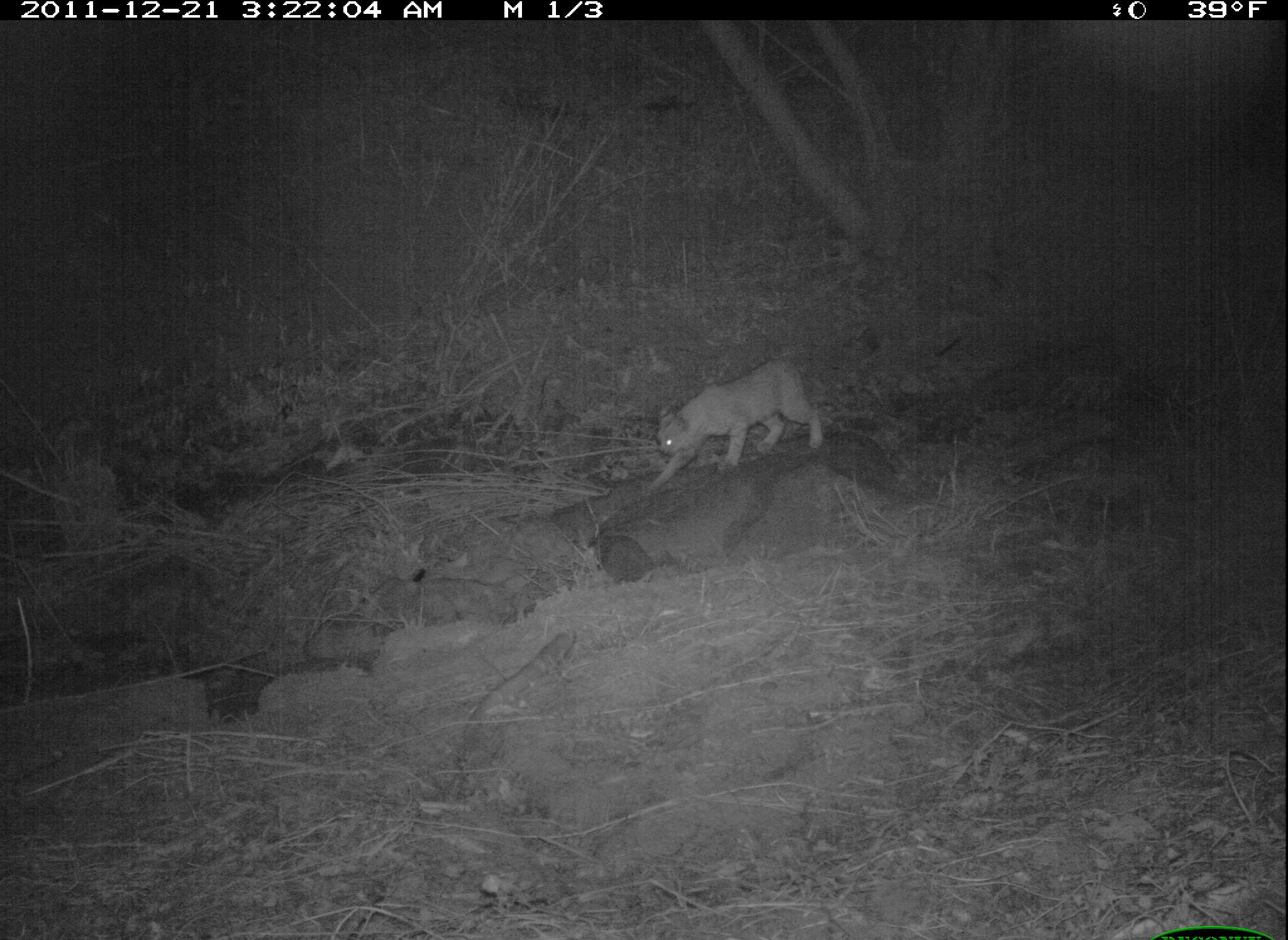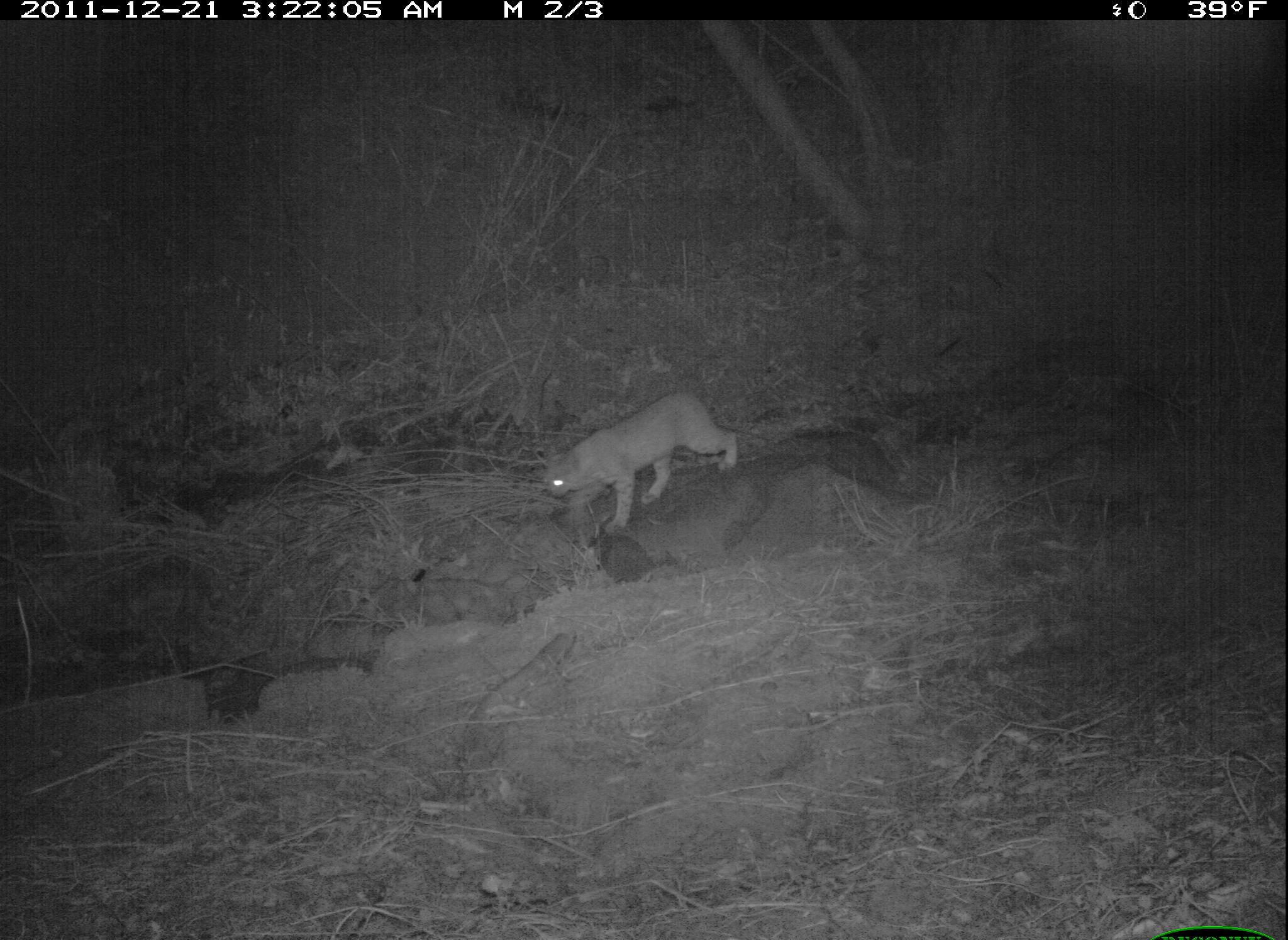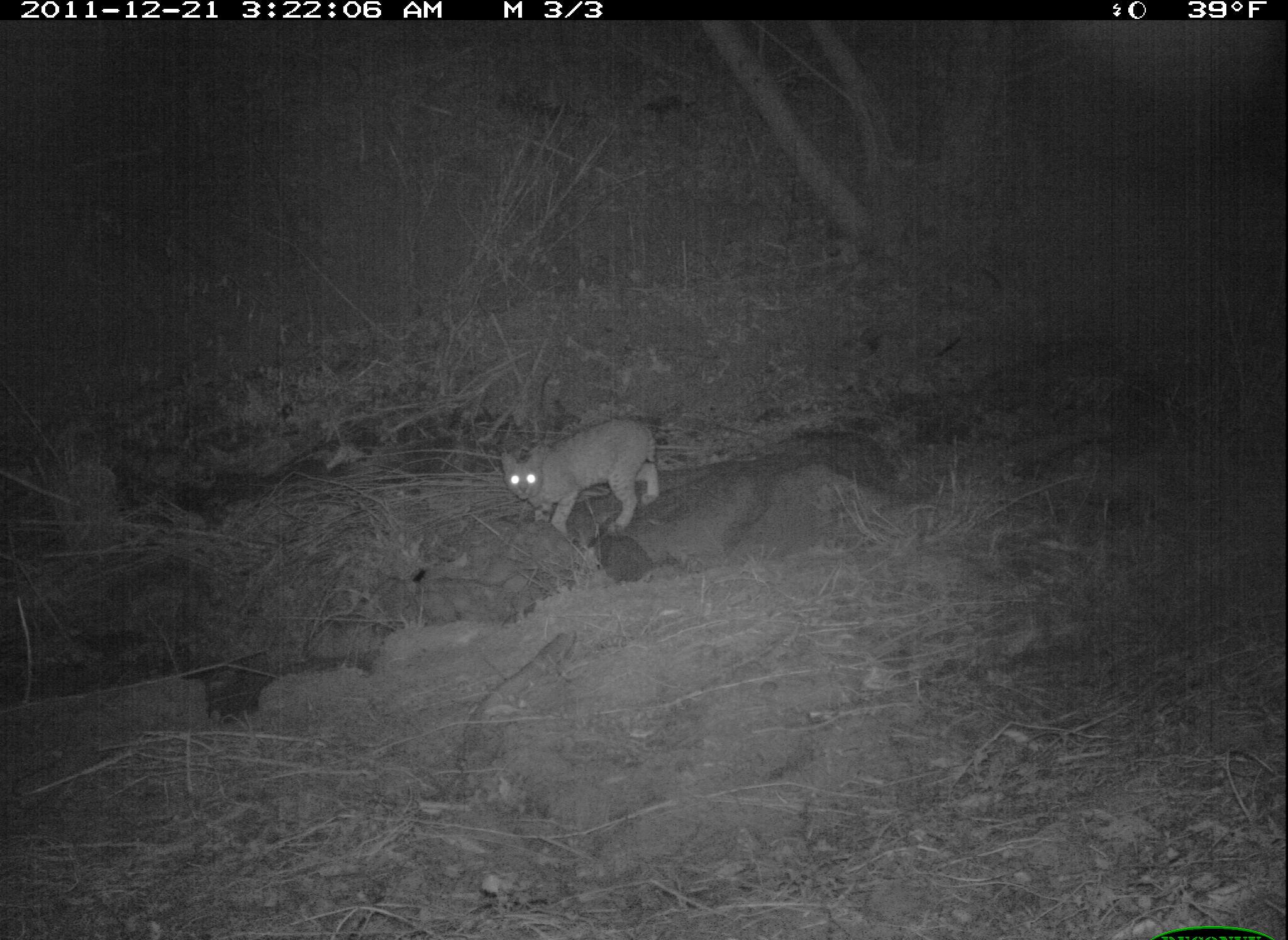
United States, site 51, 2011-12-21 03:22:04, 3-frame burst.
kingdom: Animalia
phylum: Chordata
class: Mammalia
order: Carnivora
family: Felidae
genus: Lynx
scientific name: Lynx rufus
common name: bobcat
Bobcat (Lynx rufus).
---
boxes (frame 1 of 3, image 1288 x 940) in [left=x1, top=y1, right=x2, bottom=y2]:
bobcat: [left=642, top=346, right=831, bottom=493]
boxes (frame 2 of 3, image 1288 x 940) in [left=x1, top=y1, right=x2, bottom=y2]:
bobcat: [left=535, top=390, right=745, bottom=540]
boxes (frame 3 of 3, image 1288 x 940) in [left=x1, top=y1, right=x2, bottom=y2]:
bobcat: [left=497, top=408, right=675, bottom=536]